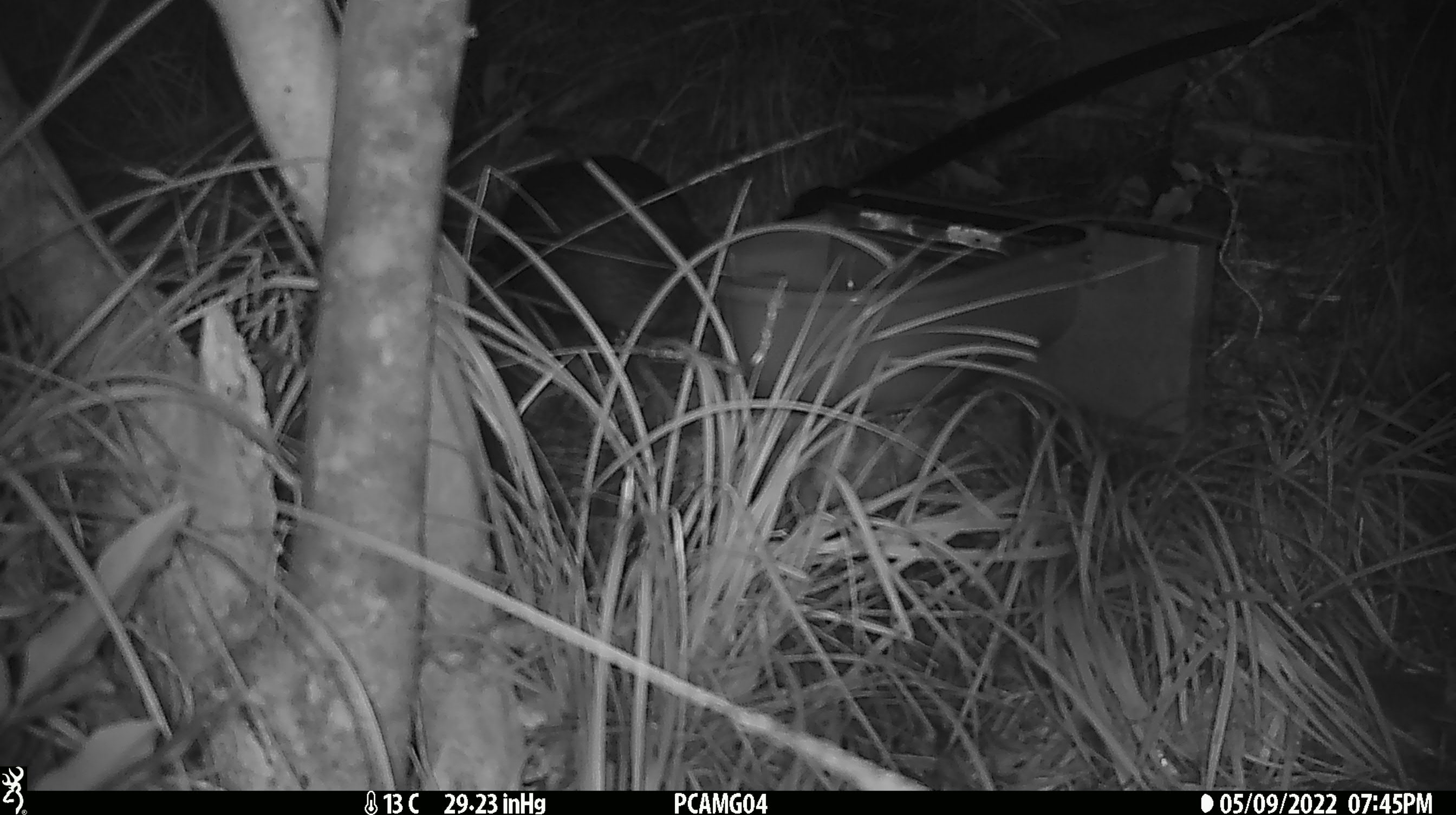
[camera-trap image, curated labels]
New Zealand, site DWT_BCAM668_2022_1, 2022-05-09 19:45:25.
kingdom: Animalia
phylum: Chordata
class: Aves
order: Gruiformes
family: Rallidae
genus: Gallirallus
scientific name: Gallirallus australis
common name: weka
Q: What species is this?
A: Weka (Gallirallus australis).